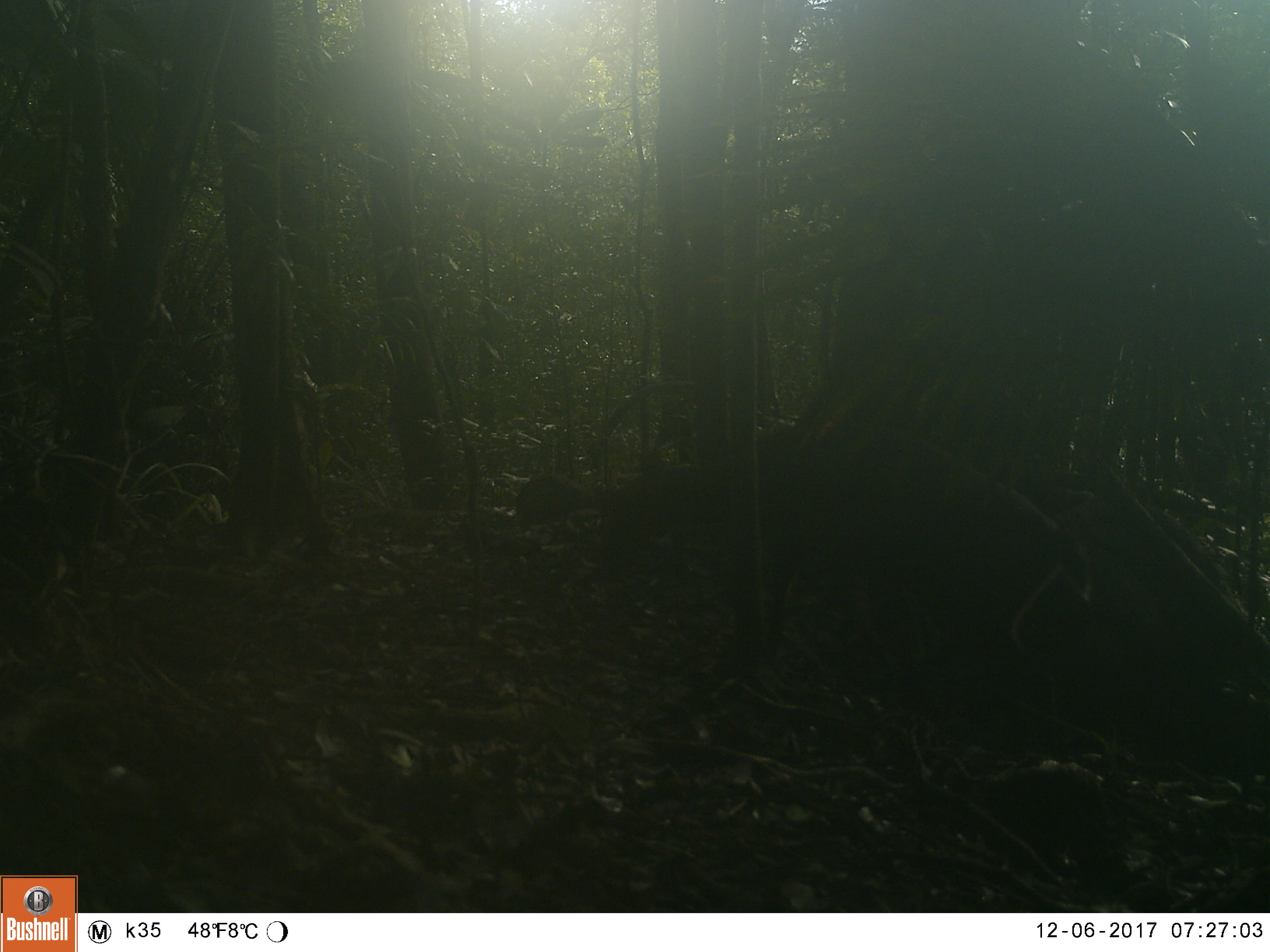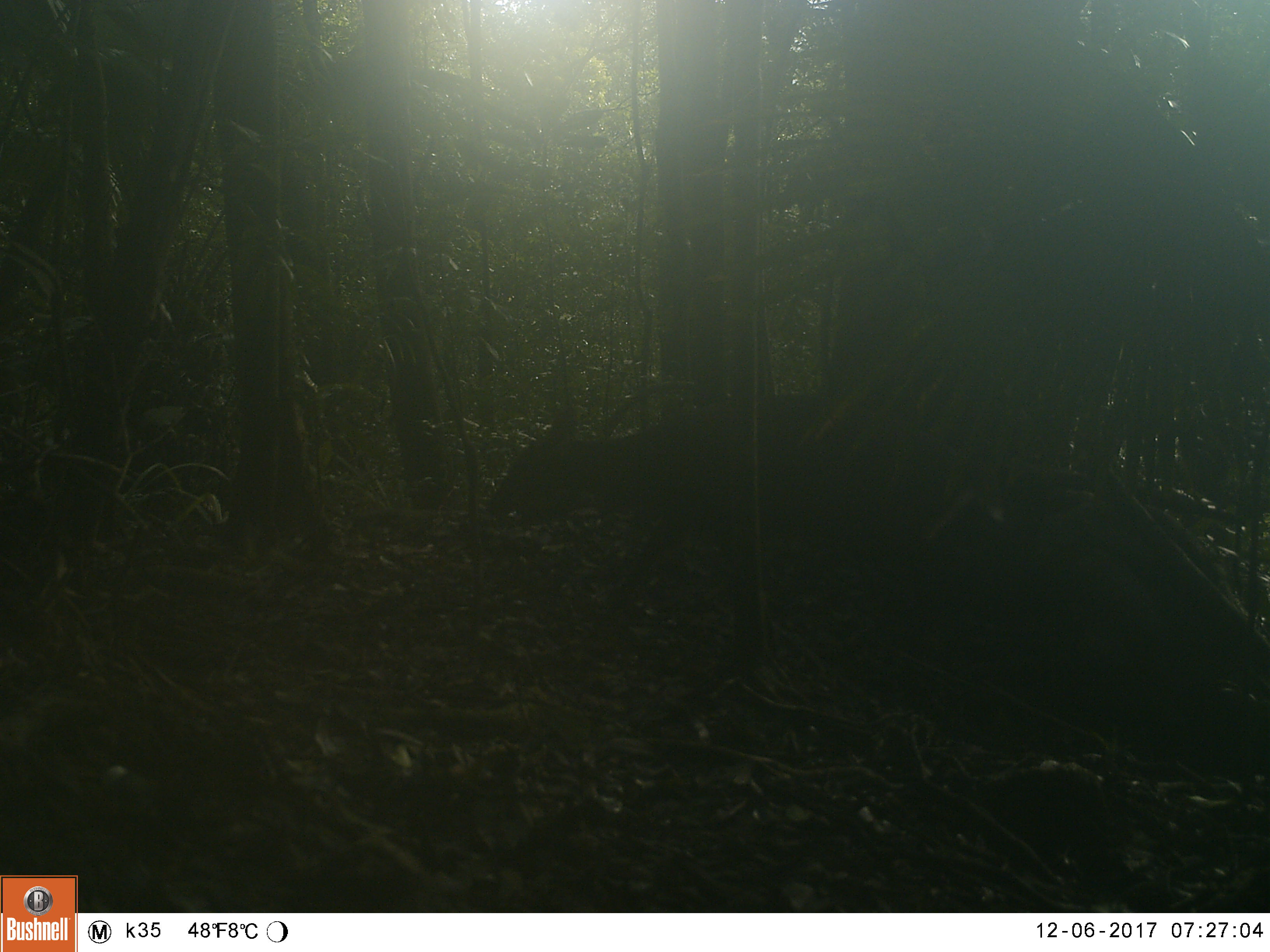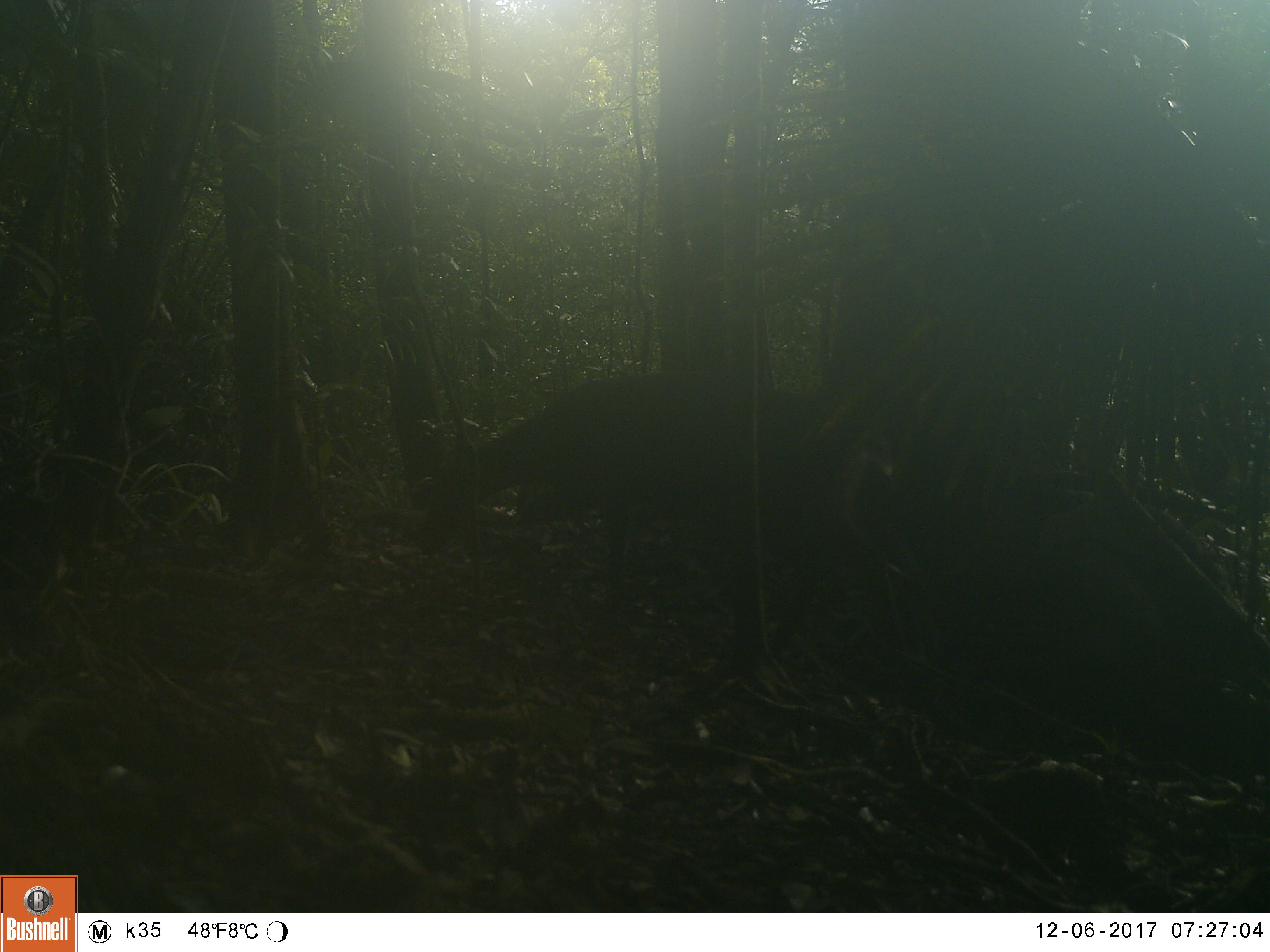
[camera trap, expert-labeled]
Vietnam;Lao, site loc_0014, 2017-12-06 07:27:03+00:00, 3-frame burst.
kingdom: Animalia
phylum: Chordata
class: Mammalia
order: Artiodactyla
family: Cervidae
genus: Muntiacus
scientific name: Muntiacus vuquangensis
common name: large-antlered muntjac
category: large antlered muntjac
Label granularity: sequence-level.